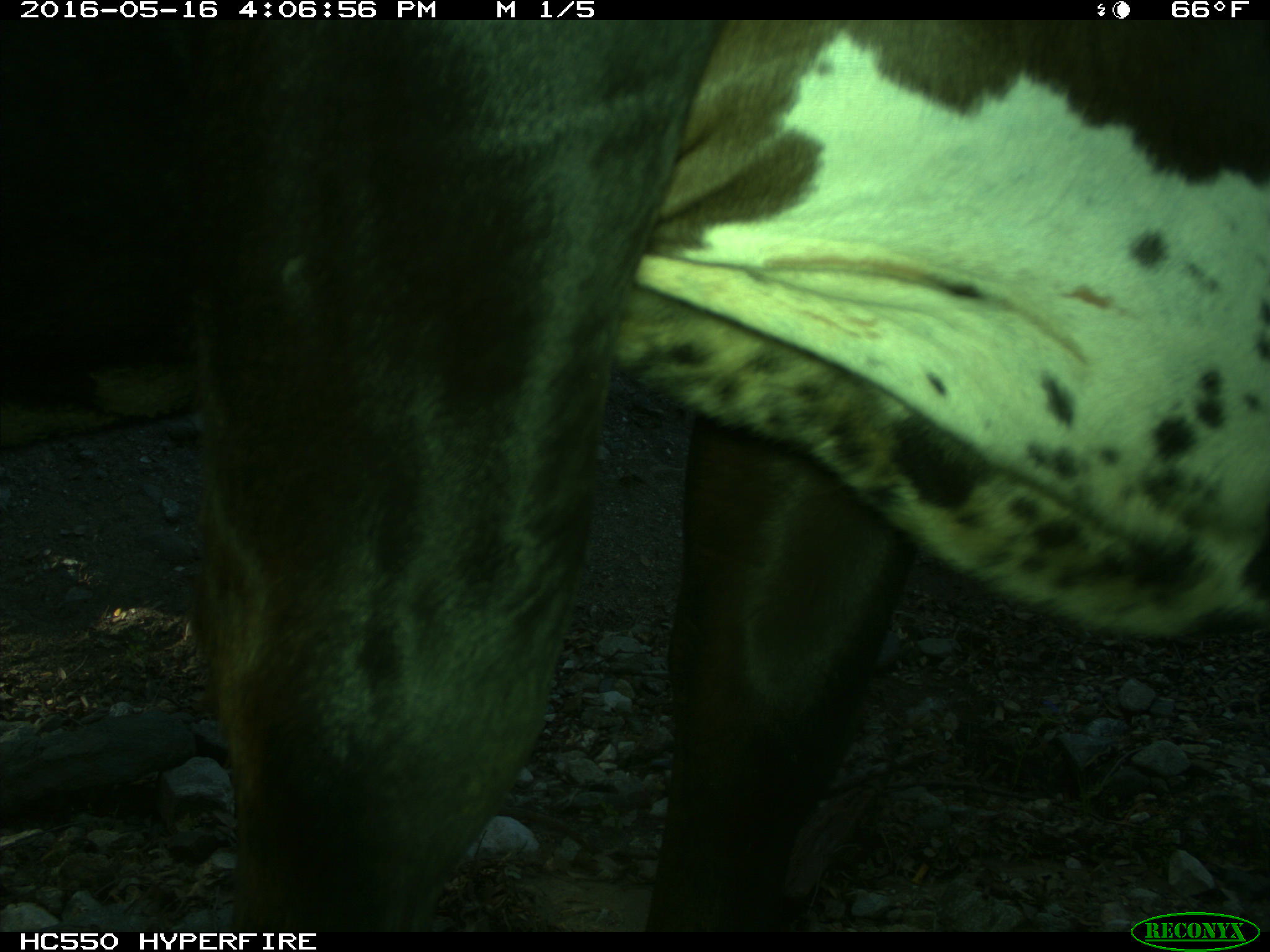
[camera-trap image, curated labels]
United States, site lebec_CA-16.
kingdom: Animalia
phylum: Chordata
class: Mammalia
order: Artiodactyla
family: Bovidae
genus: Bos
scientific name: Bos taurus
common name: domestic cow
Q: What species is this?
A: Bos taurus (domestic cow).